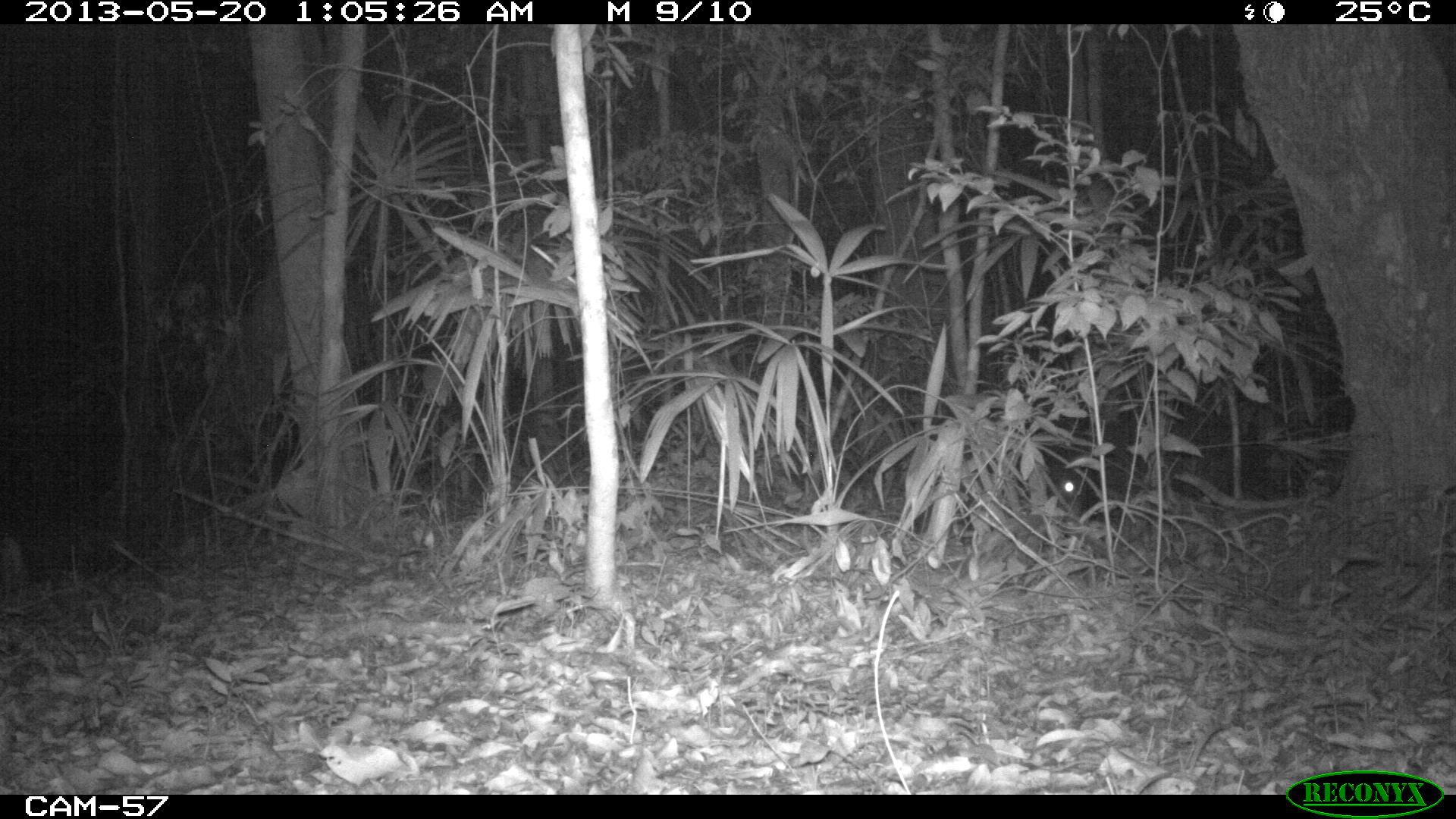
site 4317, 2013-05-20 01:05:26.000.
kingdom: Animalia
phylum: Chordata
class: Mammalia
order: Artiodactyla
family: Tayassuidae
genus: Tayassu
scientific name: Tayassu pecari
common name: white-lipped peccary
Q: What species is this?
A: Tayassu pecari (white-lipped peccary).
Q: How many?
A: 5.